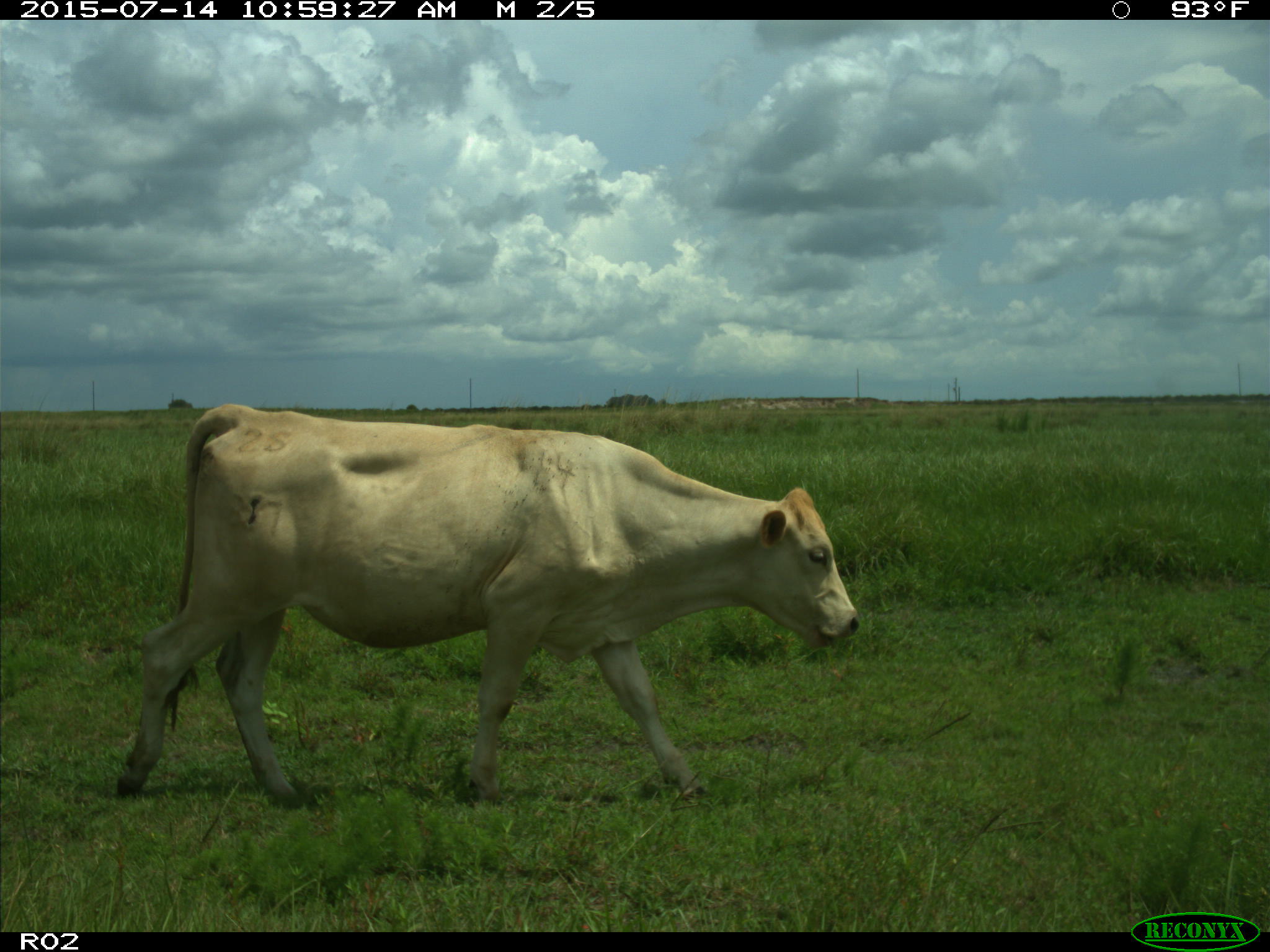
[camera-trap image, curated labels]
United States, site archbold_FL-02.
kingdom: Animalia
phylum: Chordata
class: Mammalia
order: Artiodactyla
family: Bovidae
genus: Bos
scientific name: Bos taurus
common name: domestic cow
Bos taurus (domestic cow).